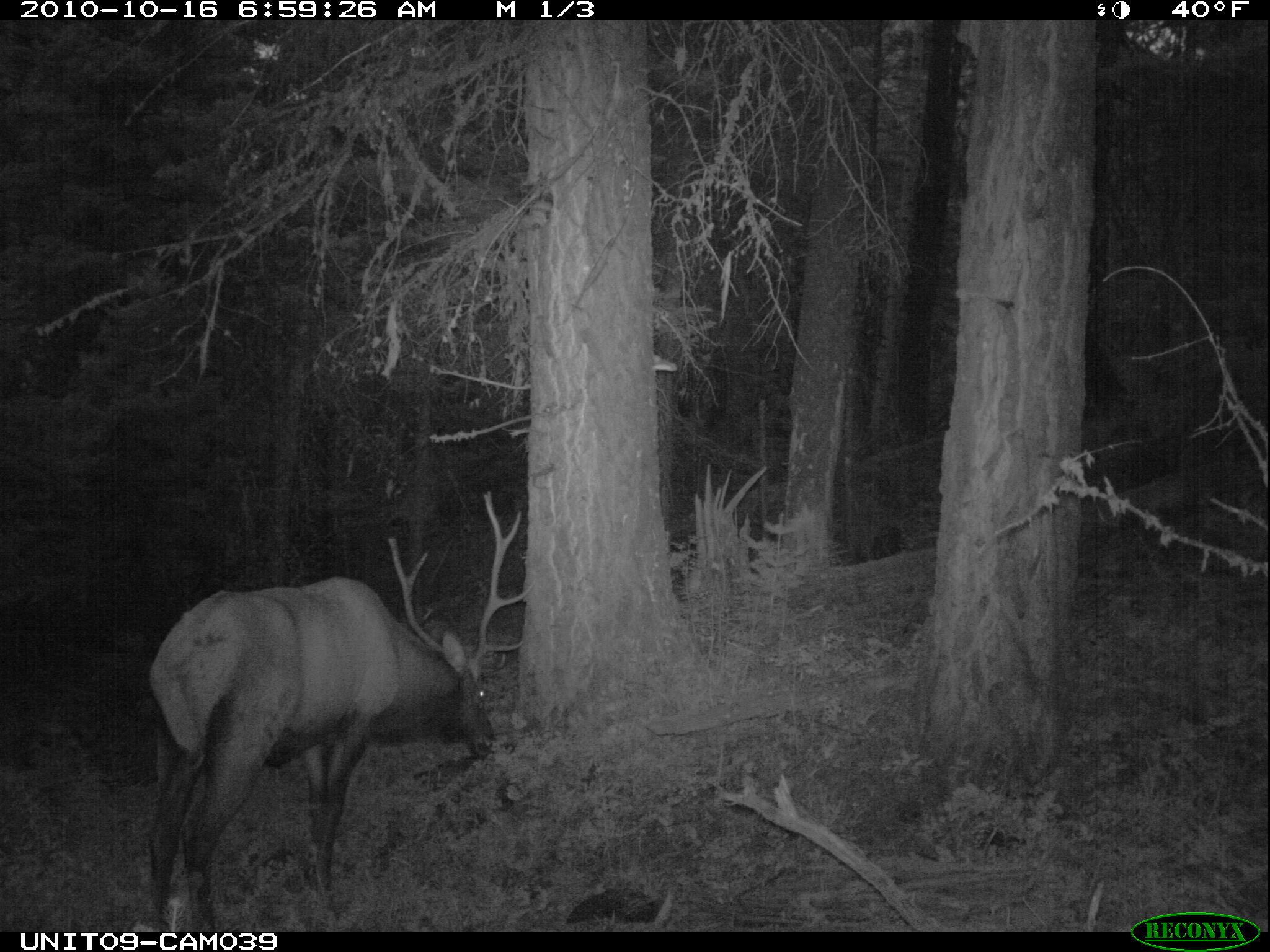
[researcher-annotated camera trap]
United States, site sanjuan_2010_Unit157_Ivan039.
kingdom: Animalia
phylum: Chordata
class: Mammalia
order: Artiodactyla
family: Cervidae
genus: Cervus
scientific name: Cervus elaphus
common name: red deer